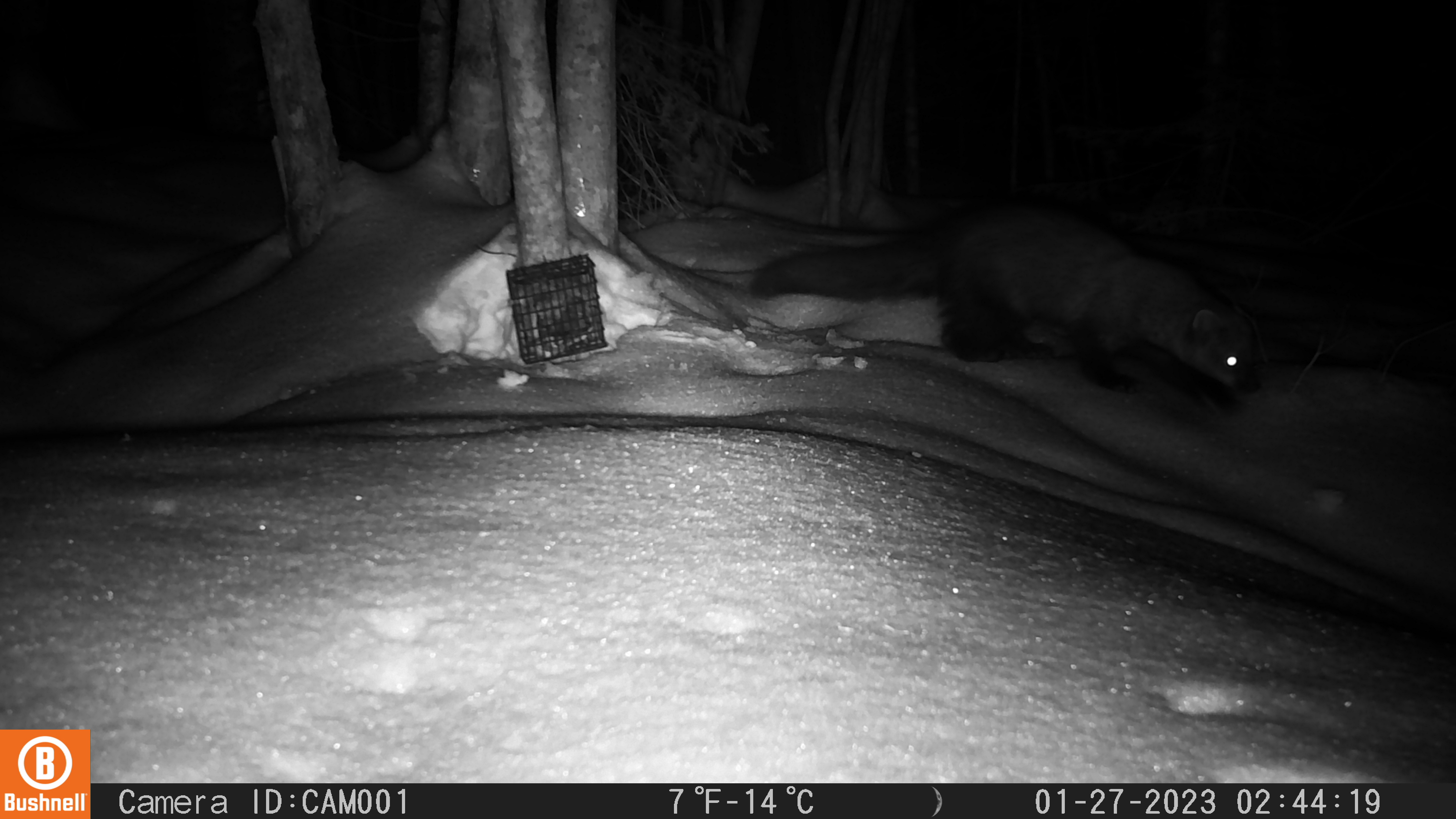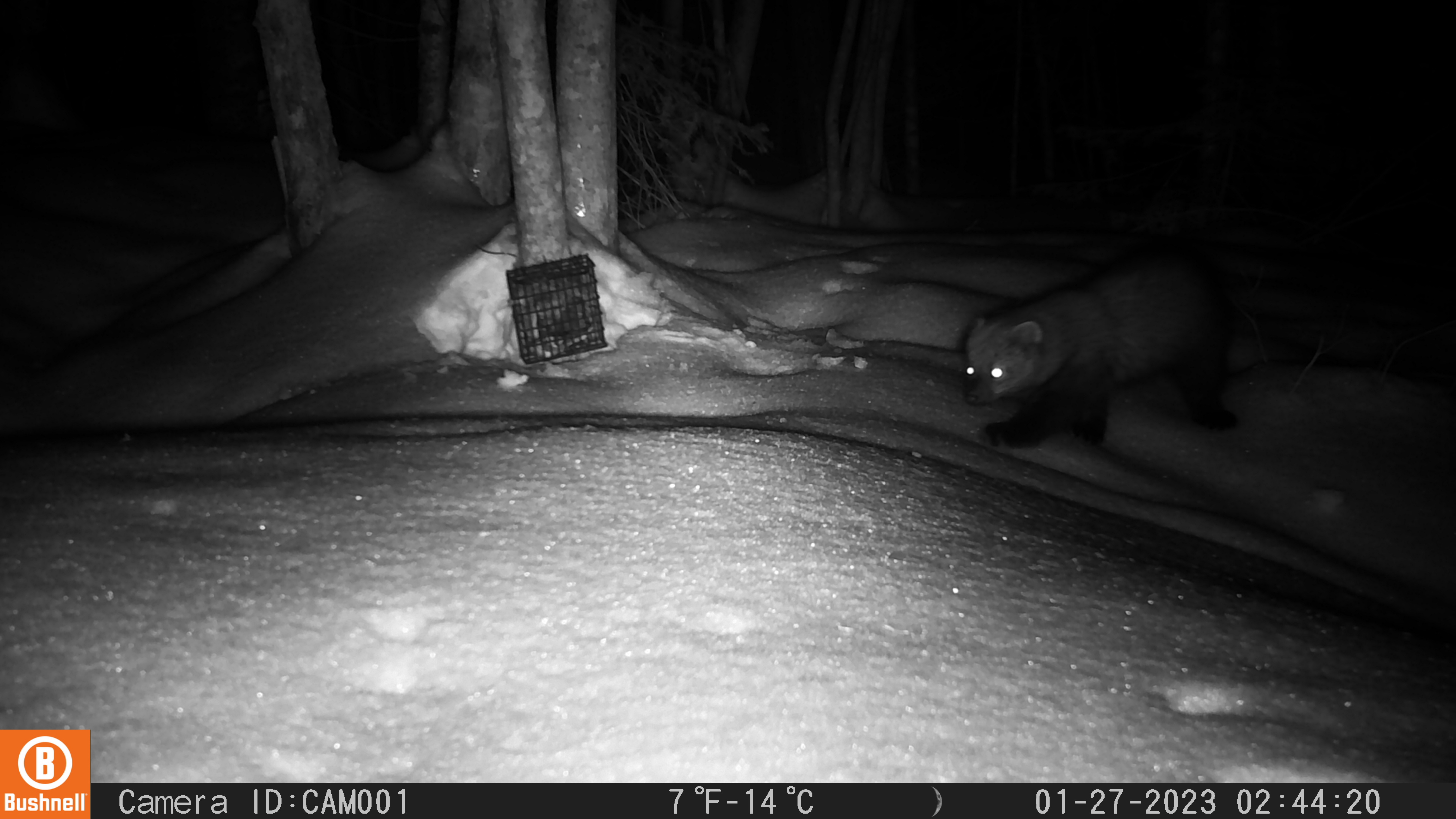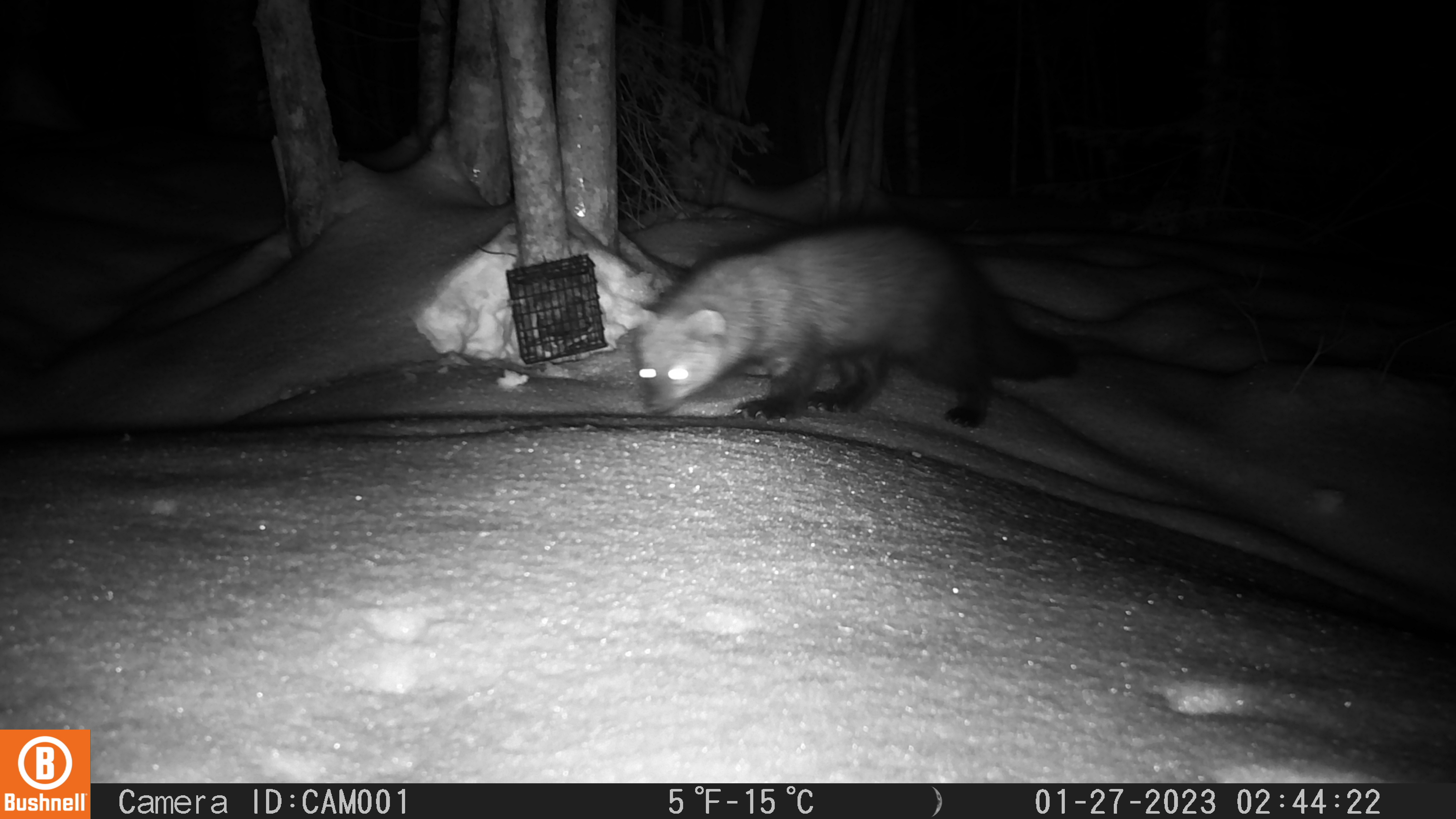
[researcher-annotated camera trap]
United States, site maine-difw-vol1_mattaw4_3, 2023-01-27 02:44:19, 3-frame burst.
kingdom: Animalia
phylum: Chordata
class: Mammalia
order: Carnivora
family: Mustelidae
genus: Pekania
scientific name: Pekania pennanti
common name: fisher